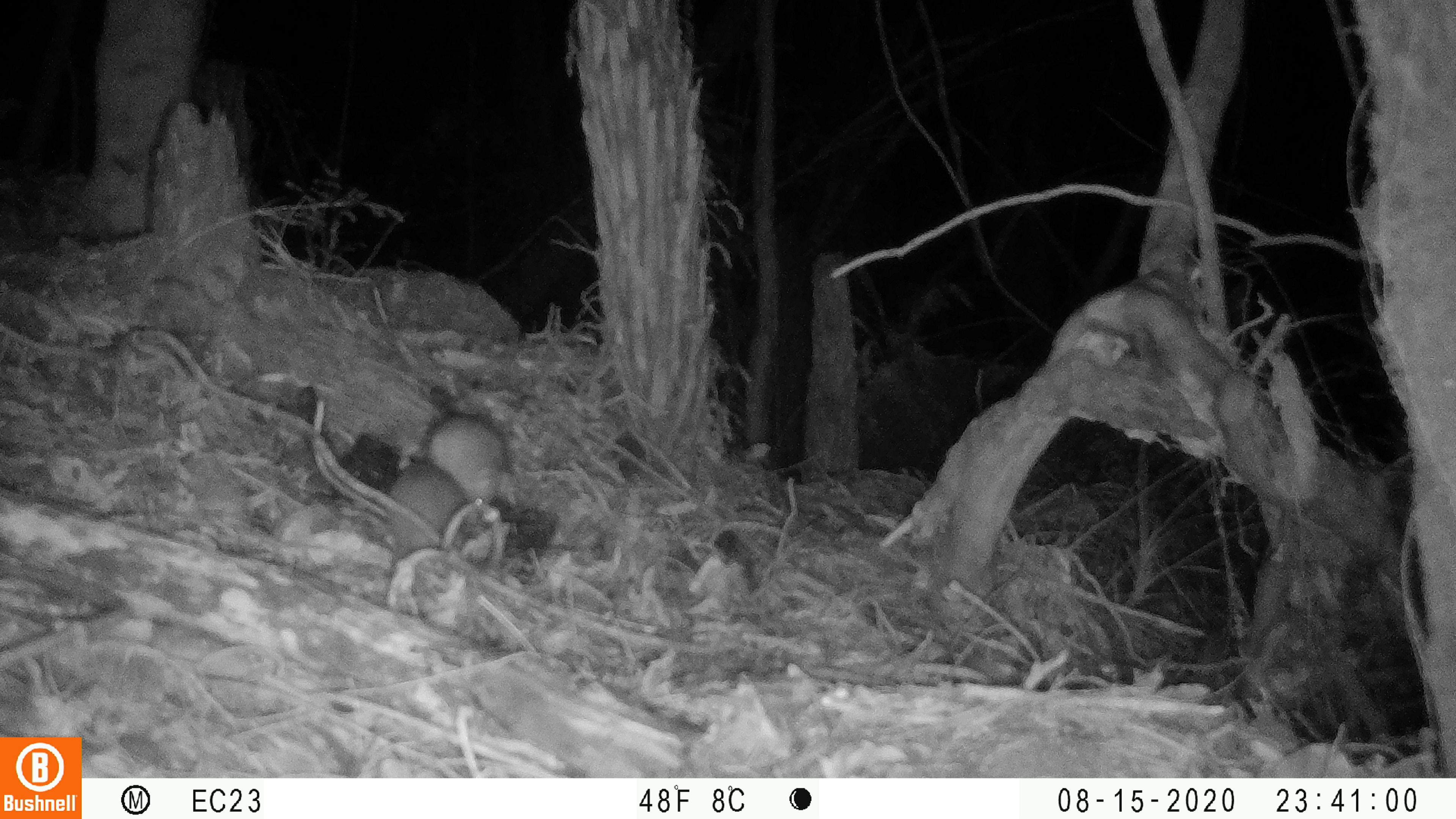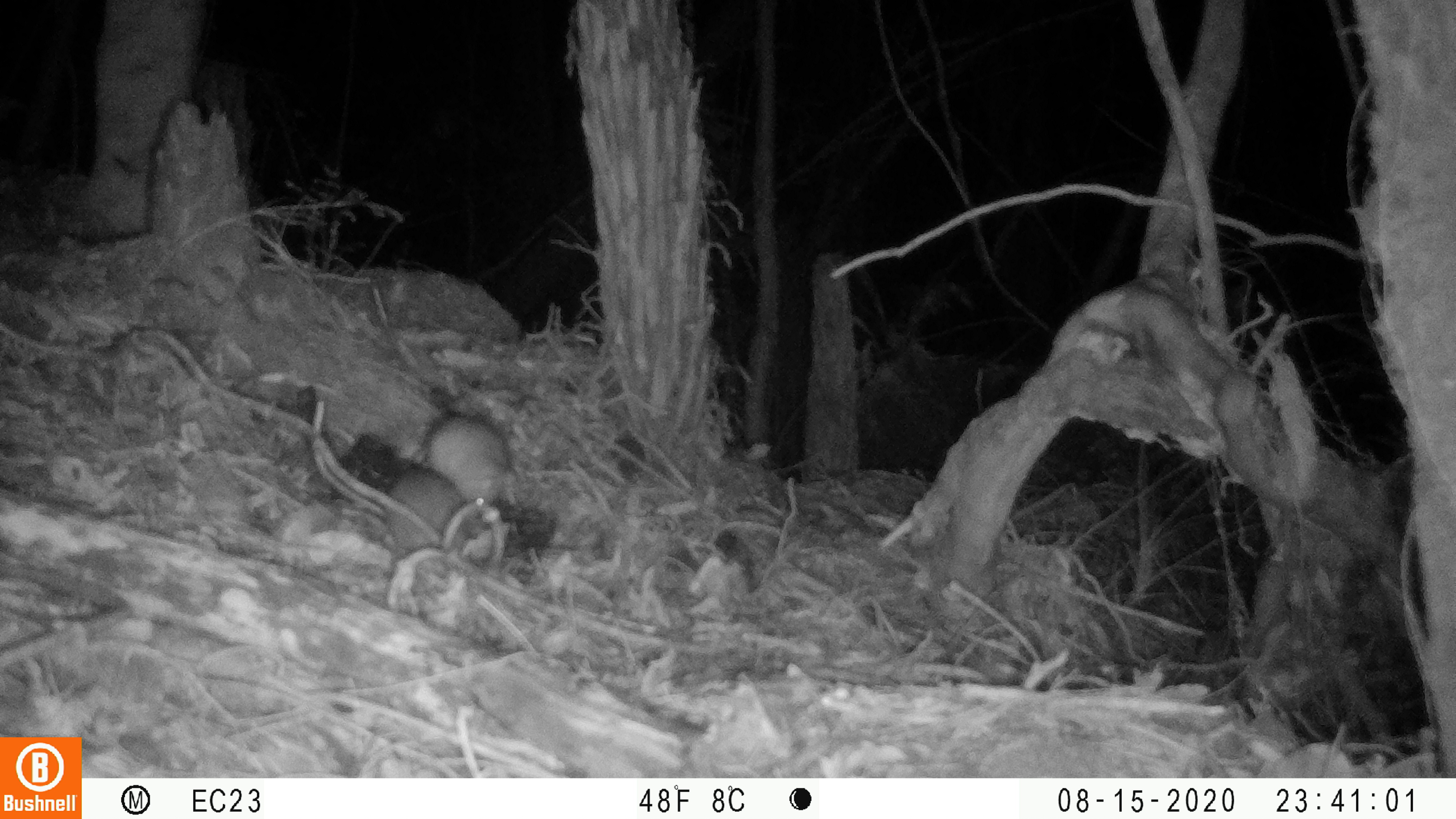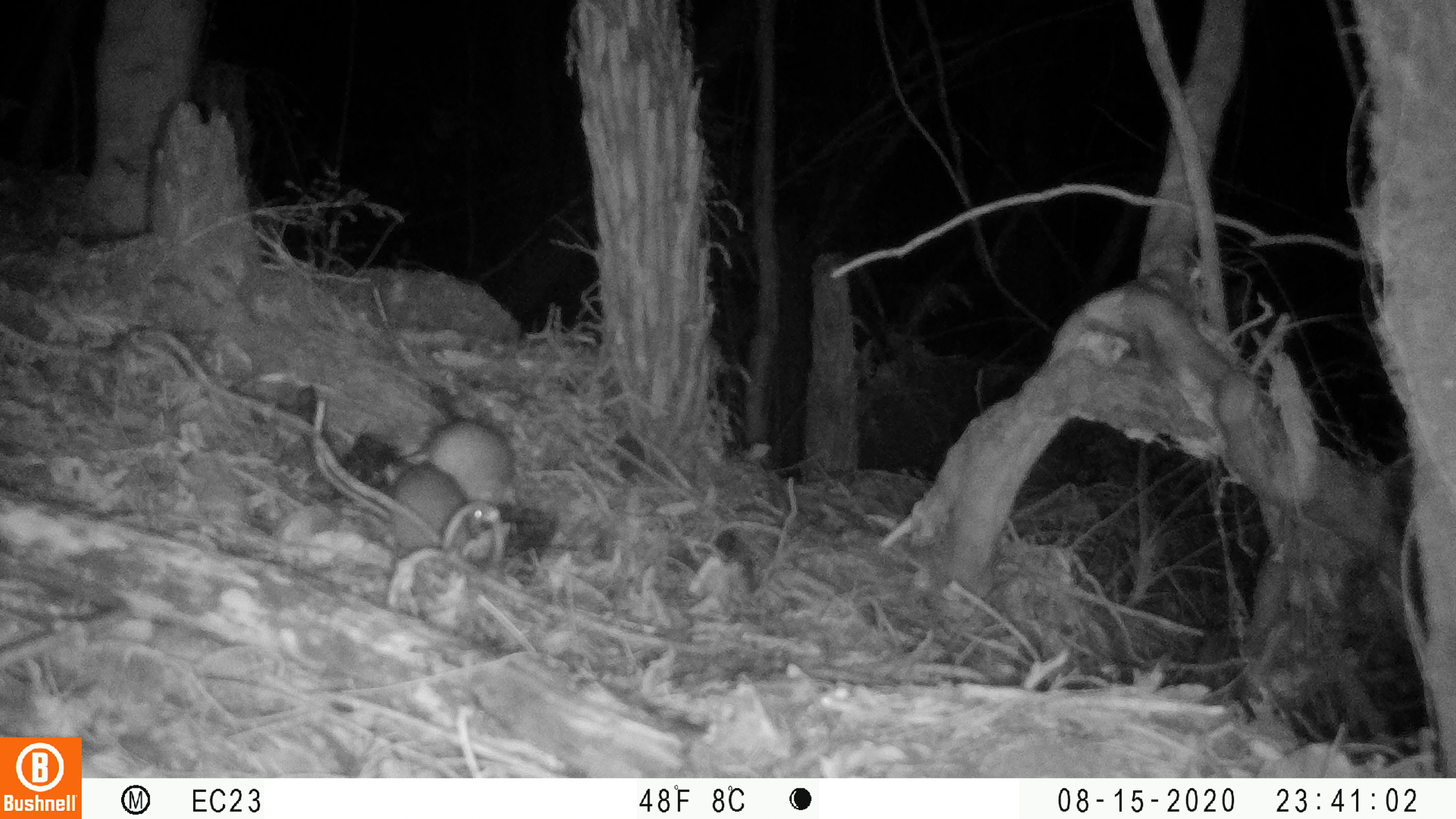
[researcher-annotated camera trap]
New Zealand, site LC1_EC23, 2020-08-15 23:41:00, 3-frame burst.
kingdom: Animalia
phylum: Chordata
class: Mammalia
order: Rodentia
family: Muridae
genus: Rattus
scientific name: Rattus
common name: rat